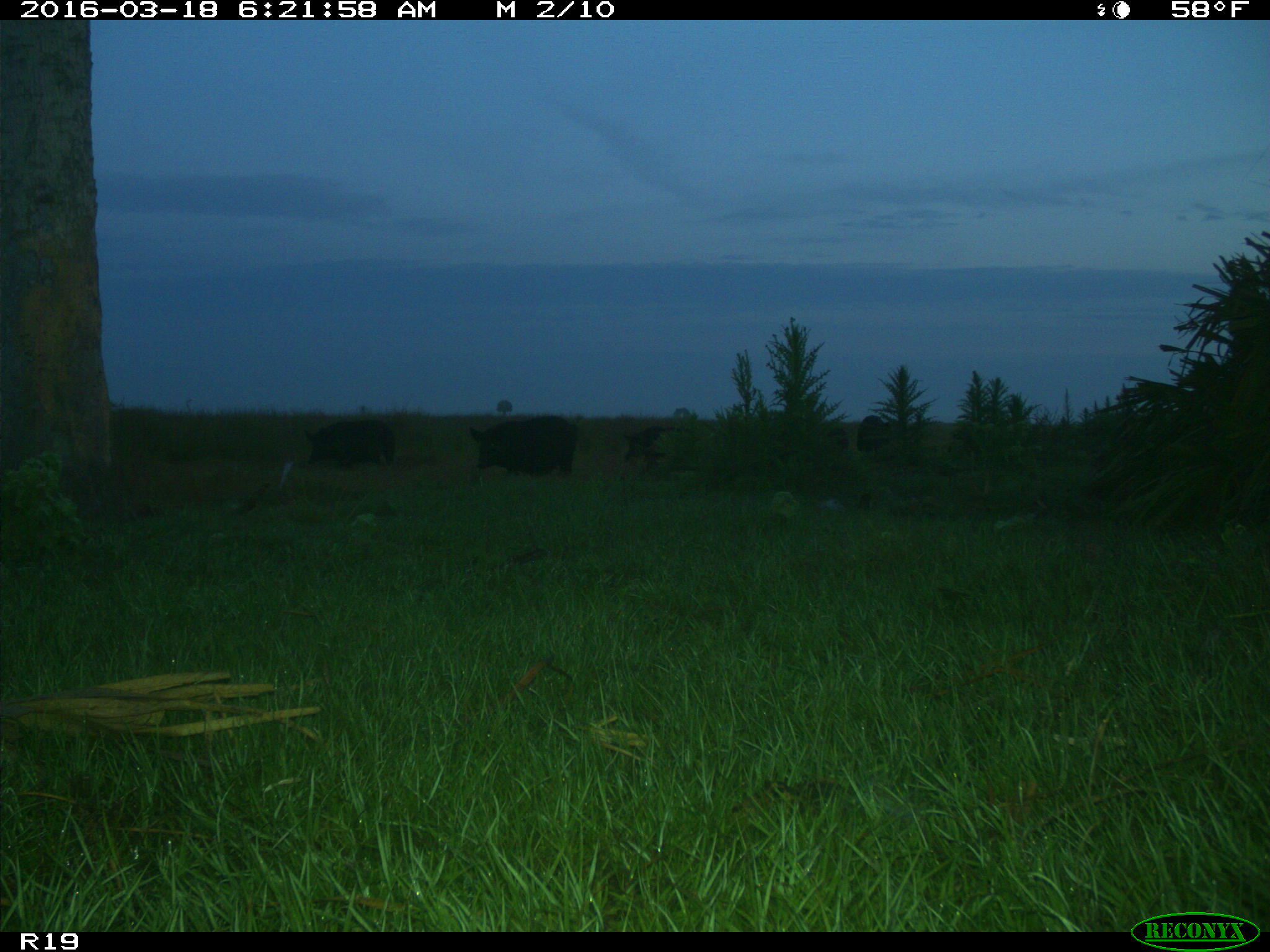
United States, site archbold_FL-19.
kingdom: Animalia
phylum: Chordata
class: Mammalia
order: Artiodactyla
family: Suidae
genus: Sus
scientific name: Sus scrofa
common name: wild boar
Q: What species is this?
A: Sus scrofa (wild boar).